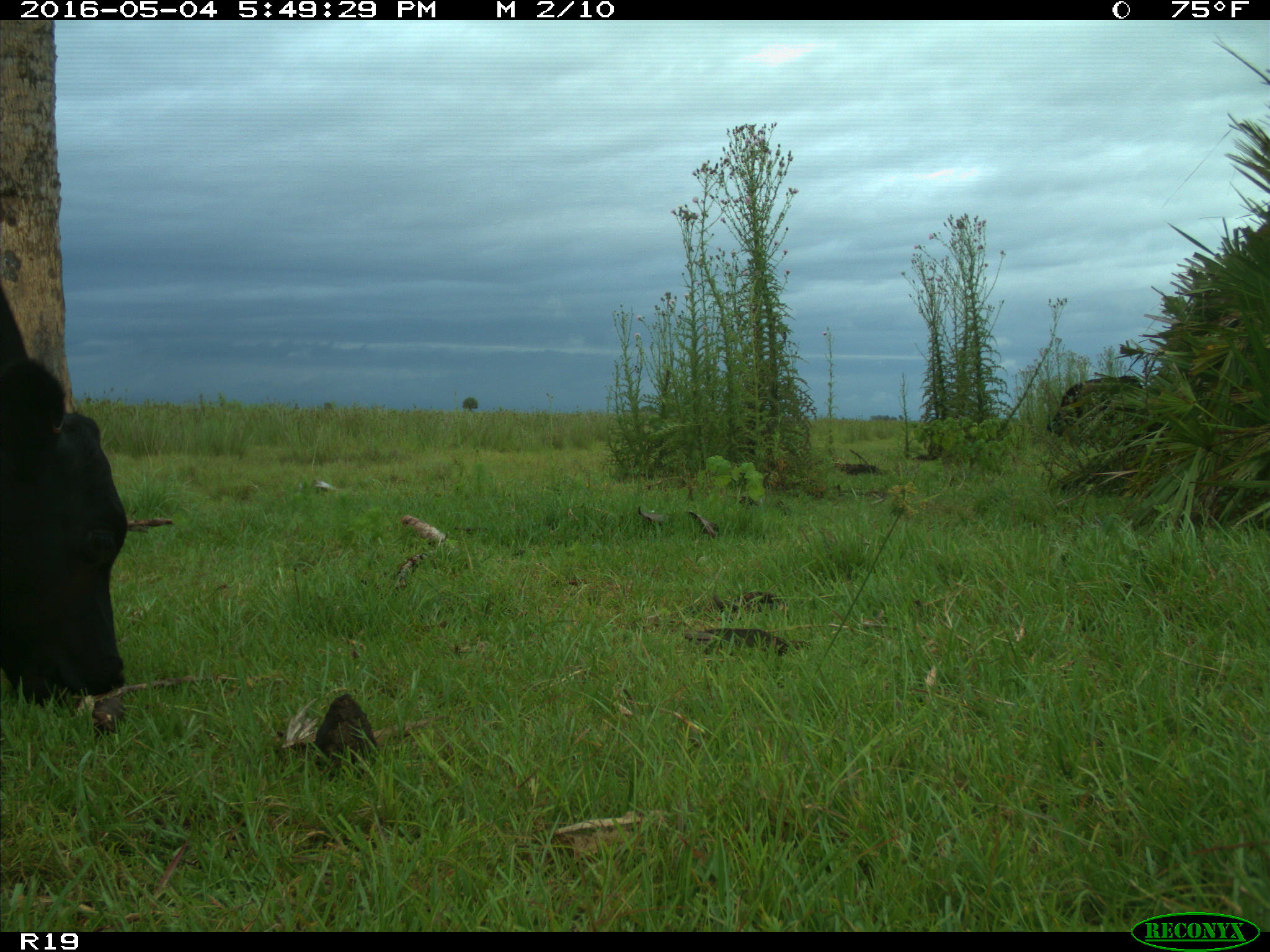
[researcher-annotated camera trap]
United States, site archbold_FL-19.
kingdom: Animalia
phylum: Chordata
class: Mammalia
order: Artiodactyla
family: Bovidae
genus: Bos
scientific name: Bos taurus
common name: domestic cow